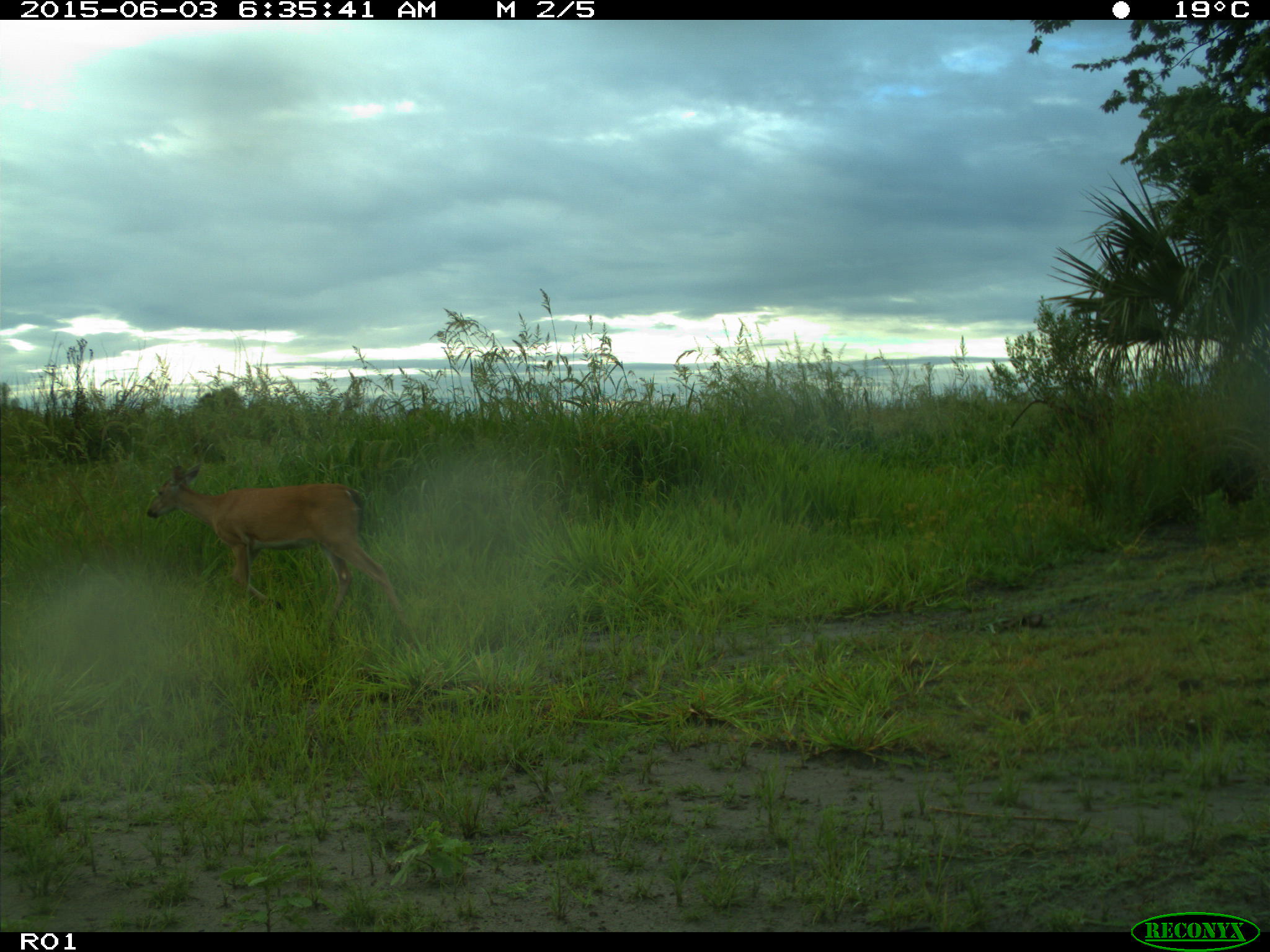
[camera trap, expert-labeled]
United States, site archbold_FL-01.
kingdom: Animalia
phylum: Chordata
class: Mammalia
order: Artiodactyla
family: Cervidae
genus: Odocoileus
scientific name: Odocoileus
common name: deer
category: unidentified deer